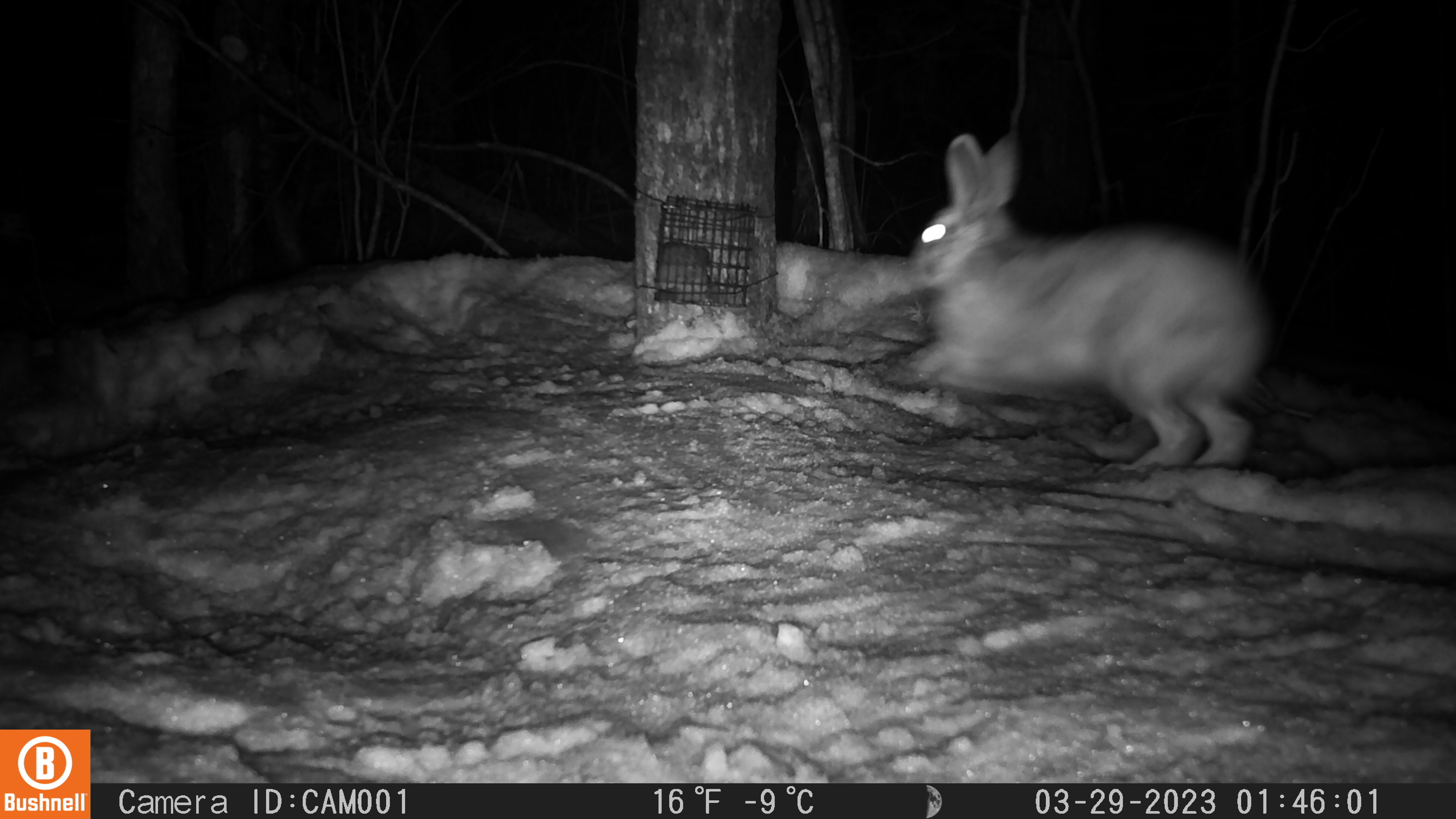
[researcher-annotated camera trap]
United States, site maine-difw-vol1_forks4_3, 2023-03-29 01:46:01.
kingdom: Animalia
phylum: Chordata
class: Mammalia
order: Lagomorpha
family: Leporidae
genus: Lepus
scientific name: Lepus americanus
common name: snowshoe hare